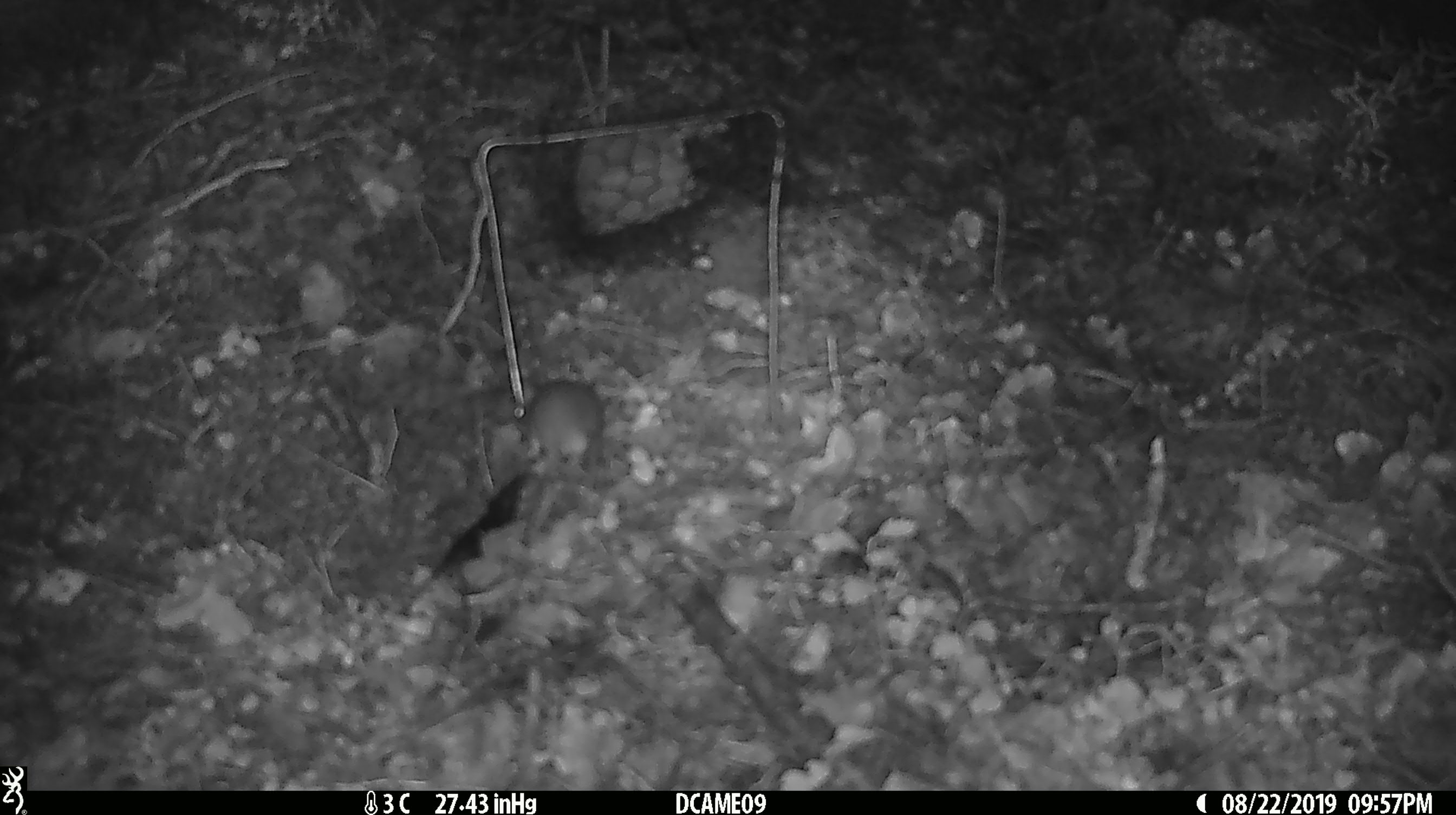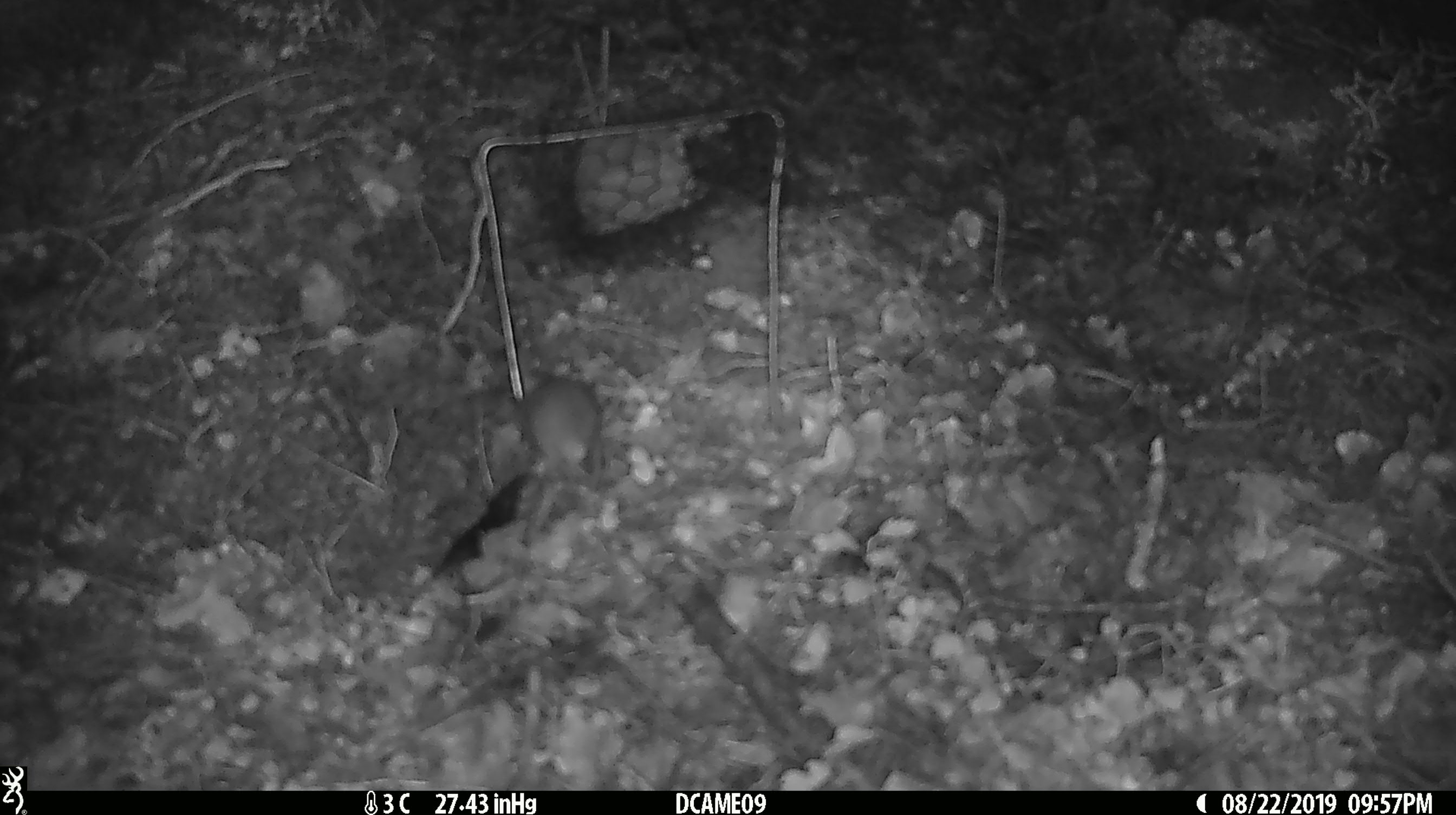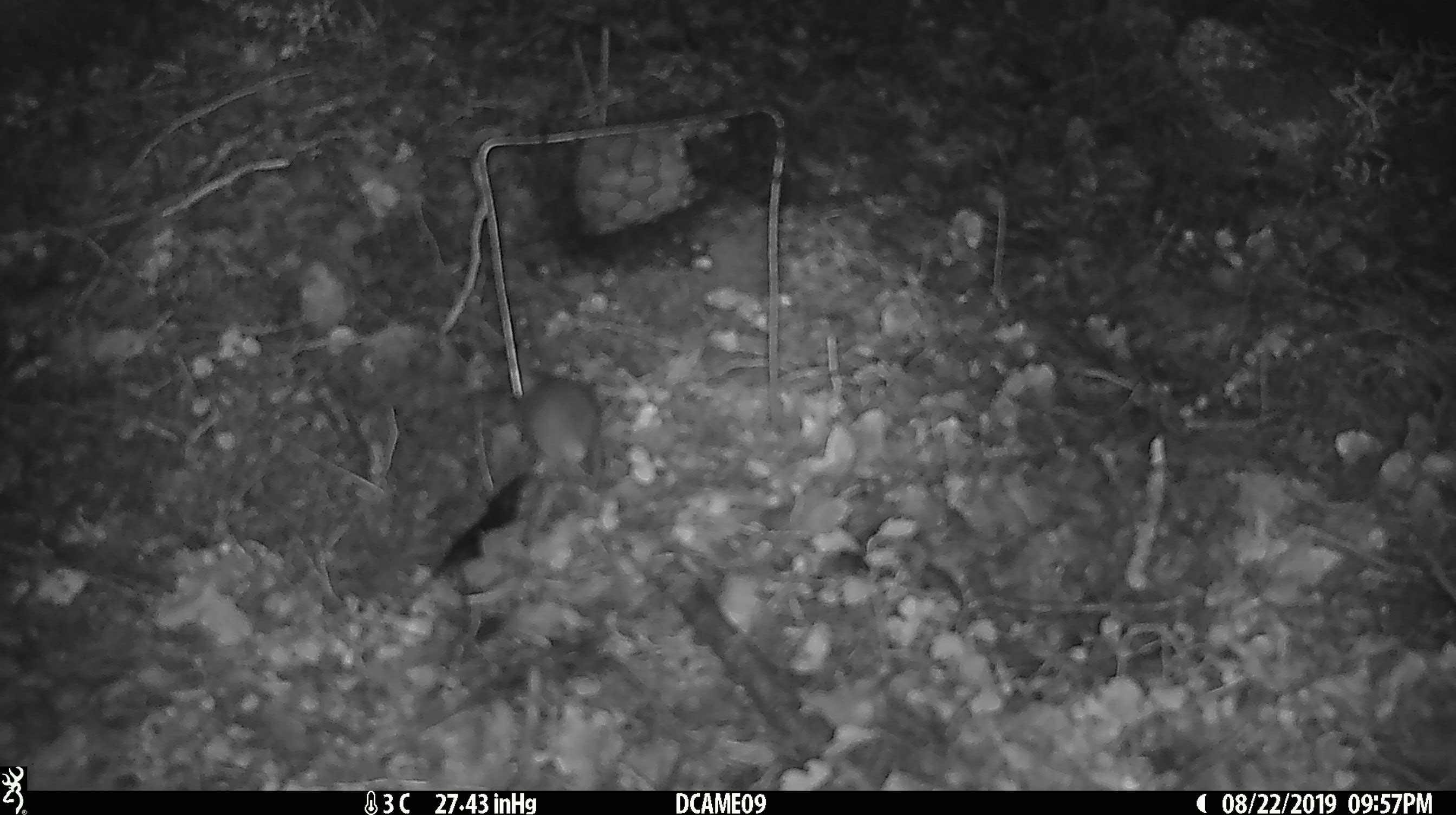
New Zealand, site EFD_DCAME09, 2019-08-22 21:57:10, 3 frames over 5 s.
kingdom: Animalia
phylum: Chordata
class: Mammalia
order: Rodentia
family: Muridae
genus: Mus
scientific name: Mus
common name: mouse